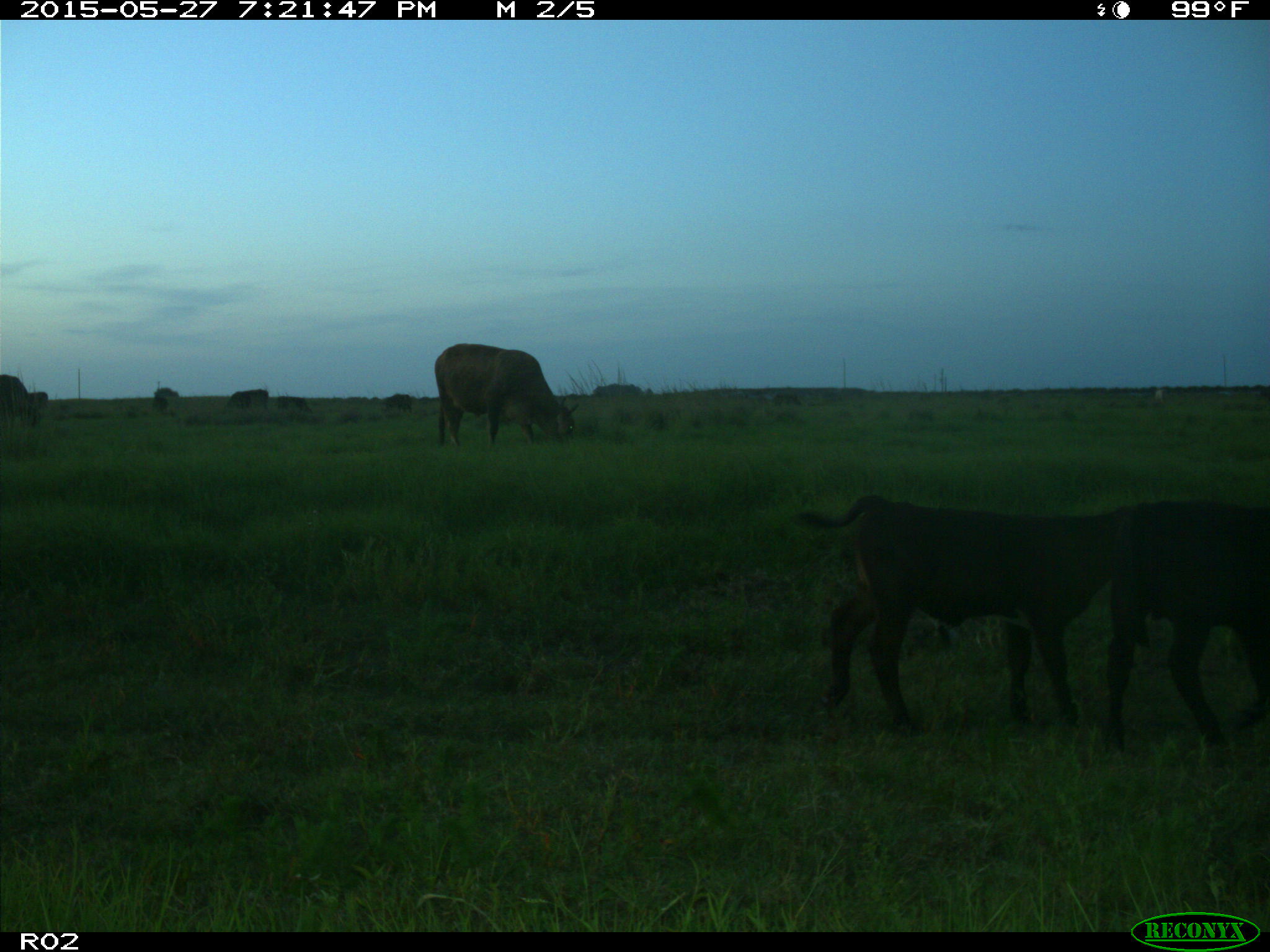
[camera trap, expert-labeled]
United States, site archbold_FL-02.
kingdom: Animalia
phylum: Chordata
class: Mammalia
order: Artiodactyla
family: Bovidae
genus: Bos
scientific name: Bos taurus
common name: domestic cow